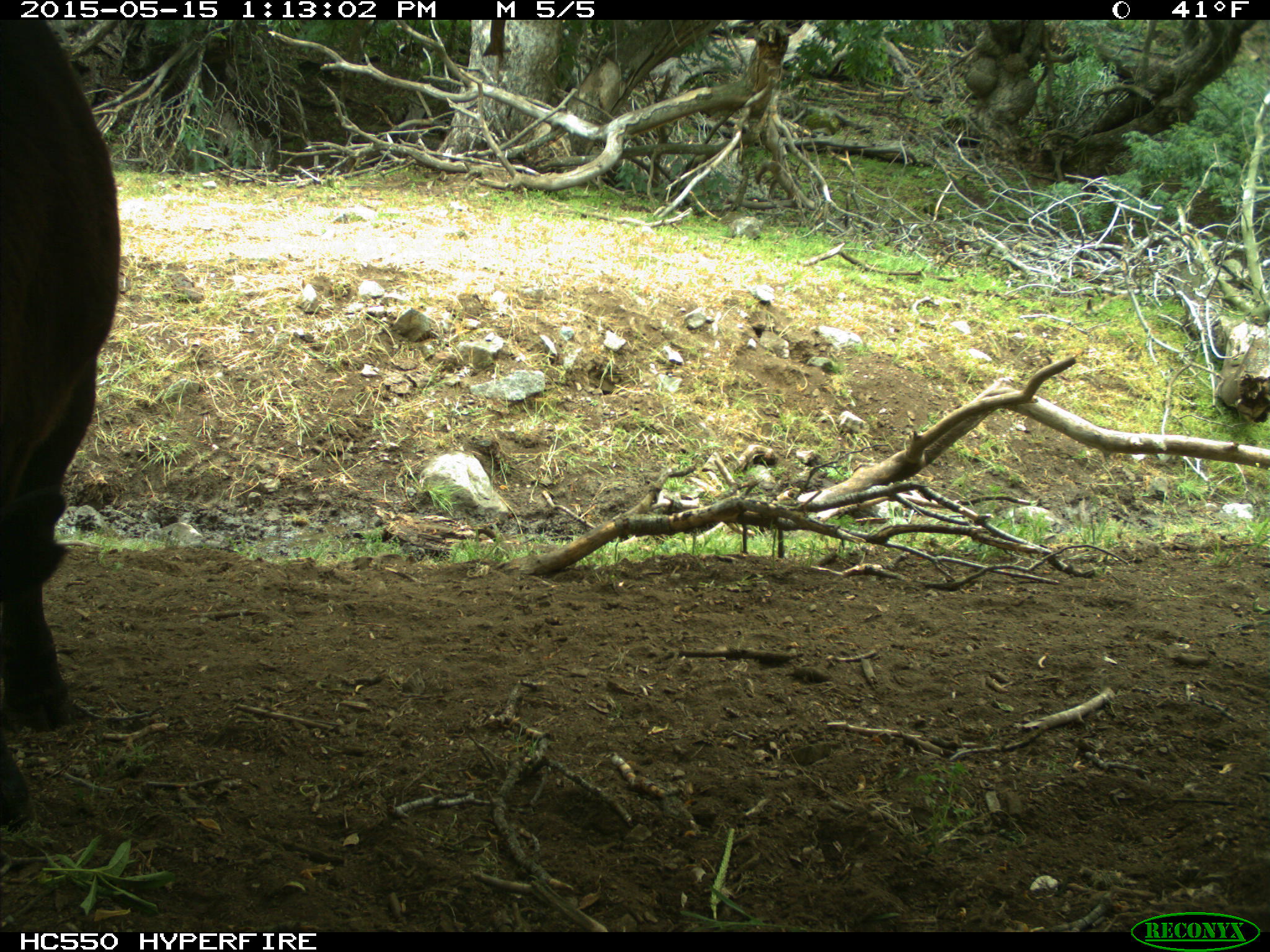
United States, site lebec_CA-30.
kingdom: Animalia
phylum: Chordata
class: Mammalia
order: Artiodactyla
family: Bovidae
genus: Bos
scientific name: Bos taurus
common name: domestic cow